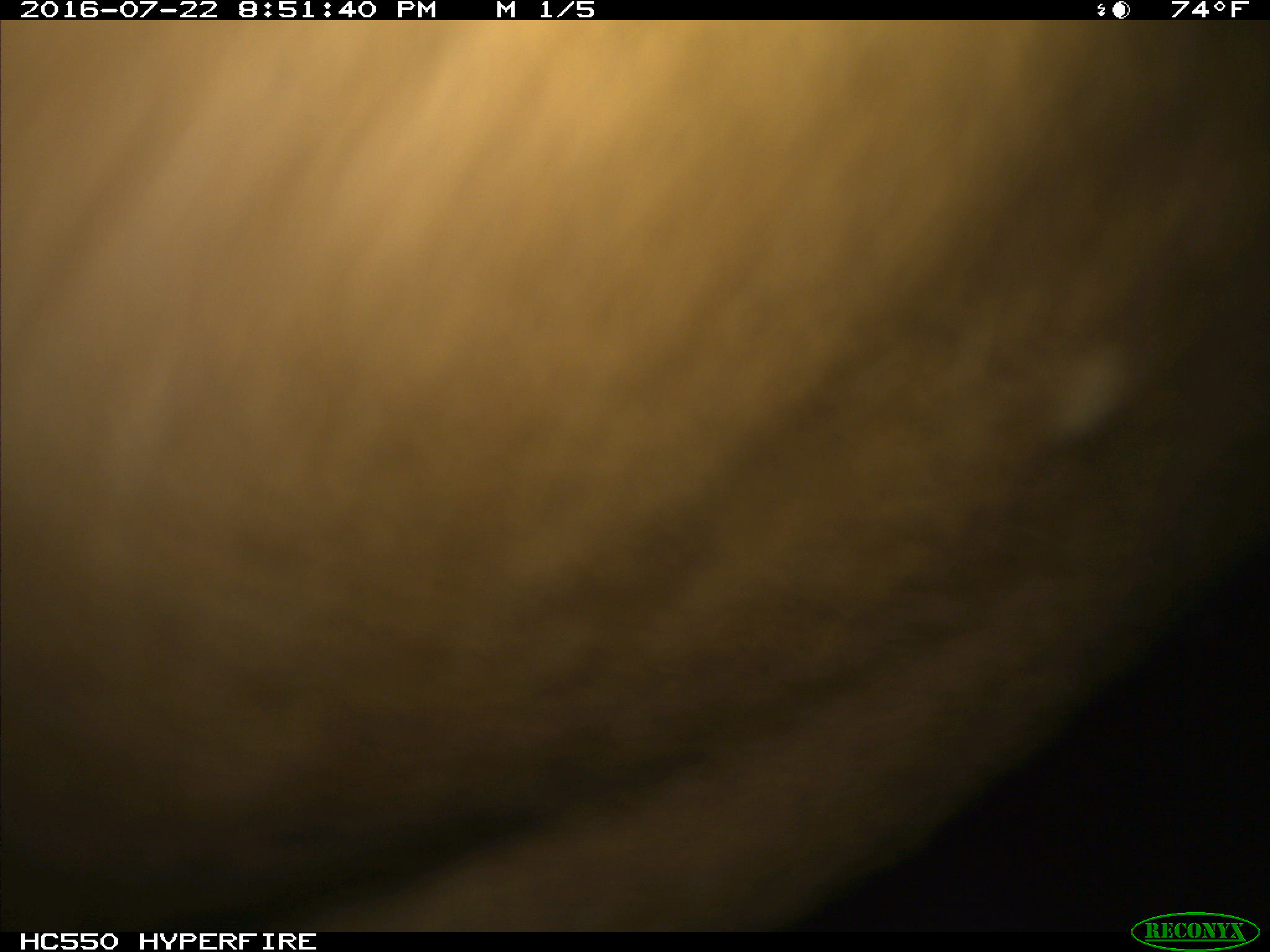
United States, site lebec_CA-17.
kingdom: Animalia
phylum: Chordata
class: Mammalia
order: Artiodactyla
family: Bovidae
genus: Bos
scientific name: Bos taurus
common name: domestic cow